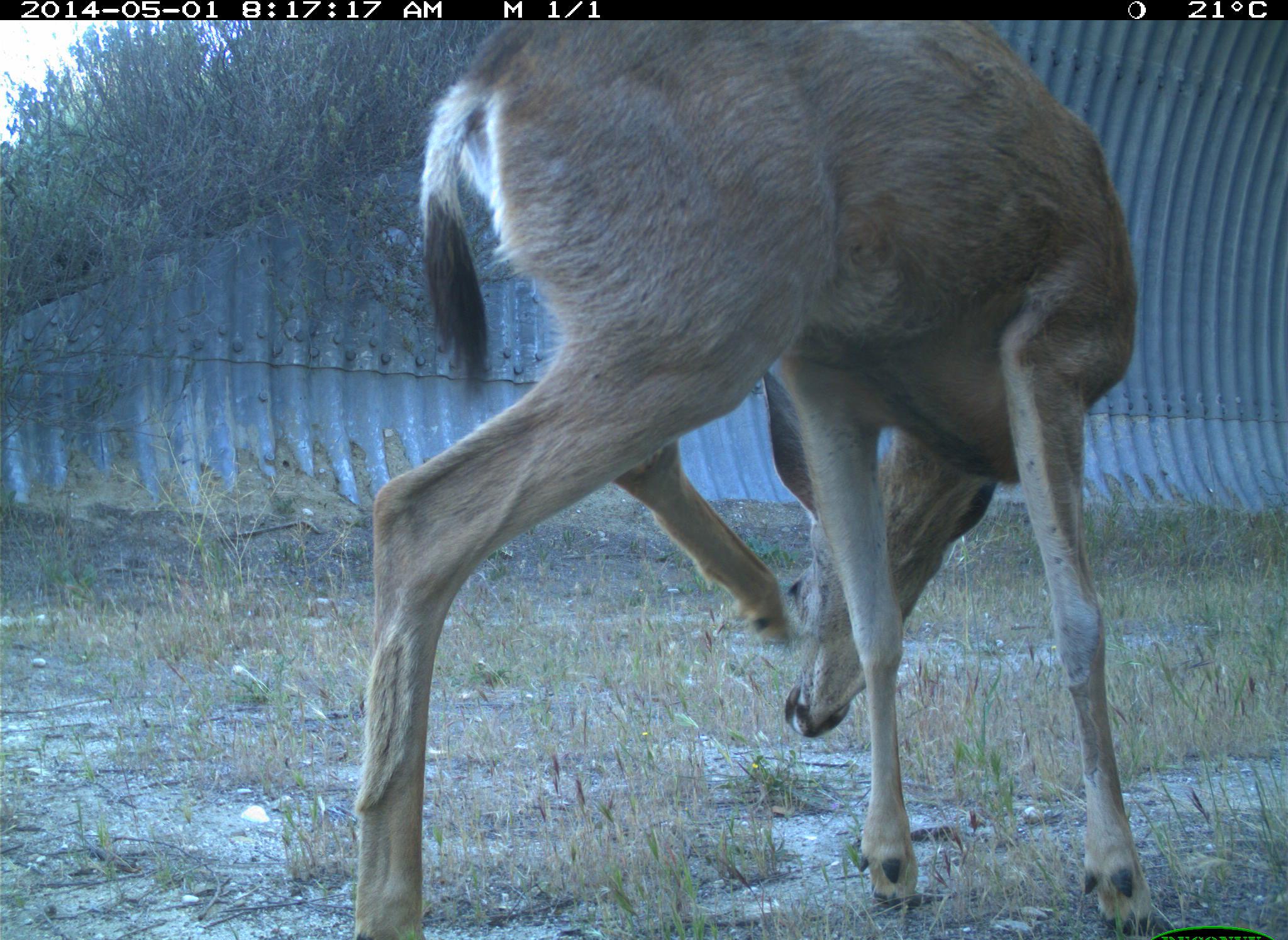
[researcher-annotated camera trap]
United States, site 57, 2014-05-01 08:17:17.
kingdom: Animalia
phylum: Chordata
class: Mammalia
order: Artiodactyla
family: Cervidae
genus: Odocoileus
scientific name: Odocoileus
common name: deer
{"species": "deer (Odocoileus)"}